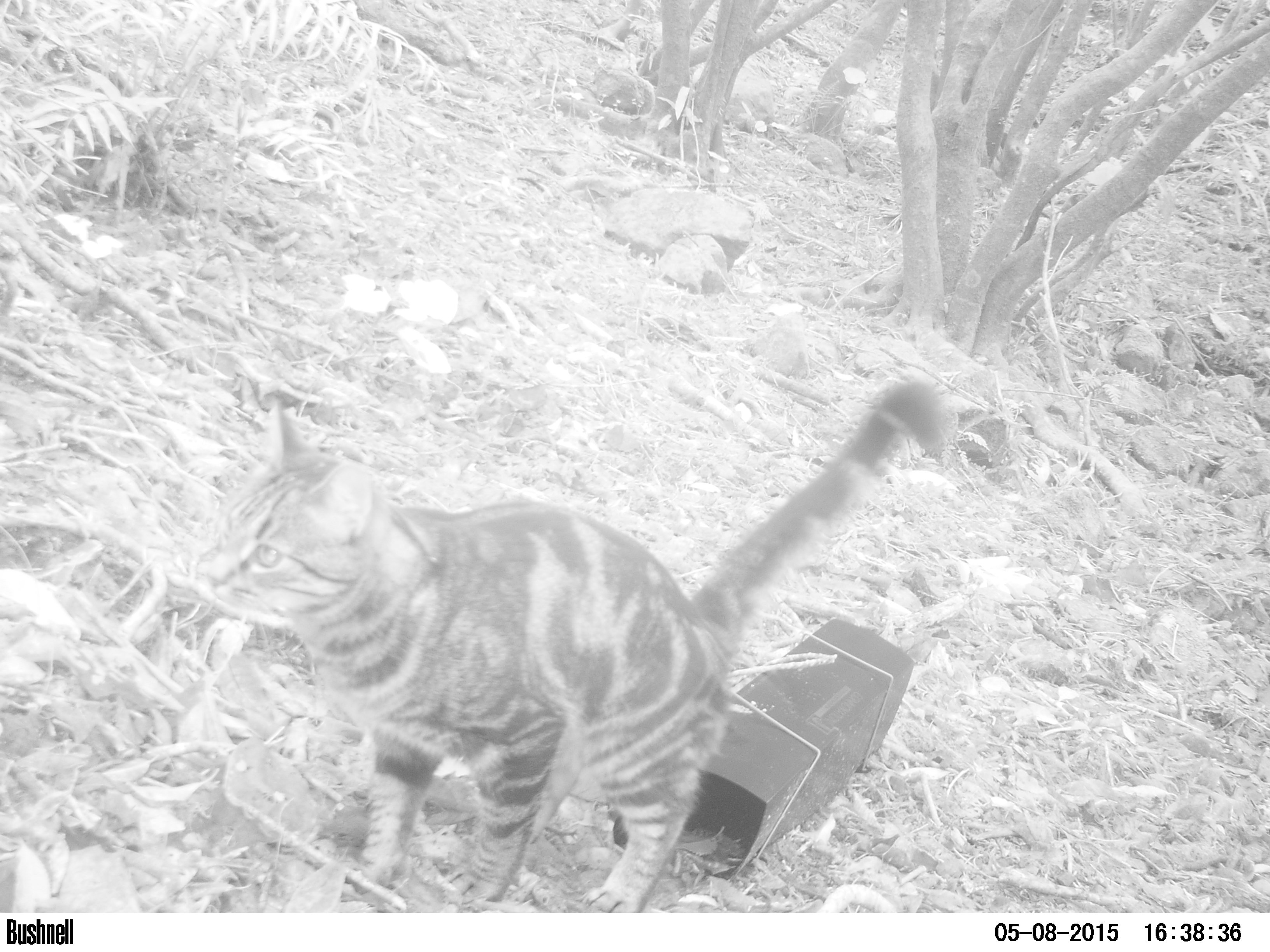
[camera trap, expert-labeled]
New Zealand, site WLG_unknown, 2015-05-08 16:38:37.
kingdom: Animalia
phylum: Chordata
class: Mammalia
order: Carnivora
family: Felidae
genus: Felis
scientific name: Felis catus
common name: domestic cat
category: cat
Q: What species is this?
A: Cat (domestic cat) (Felis catus).